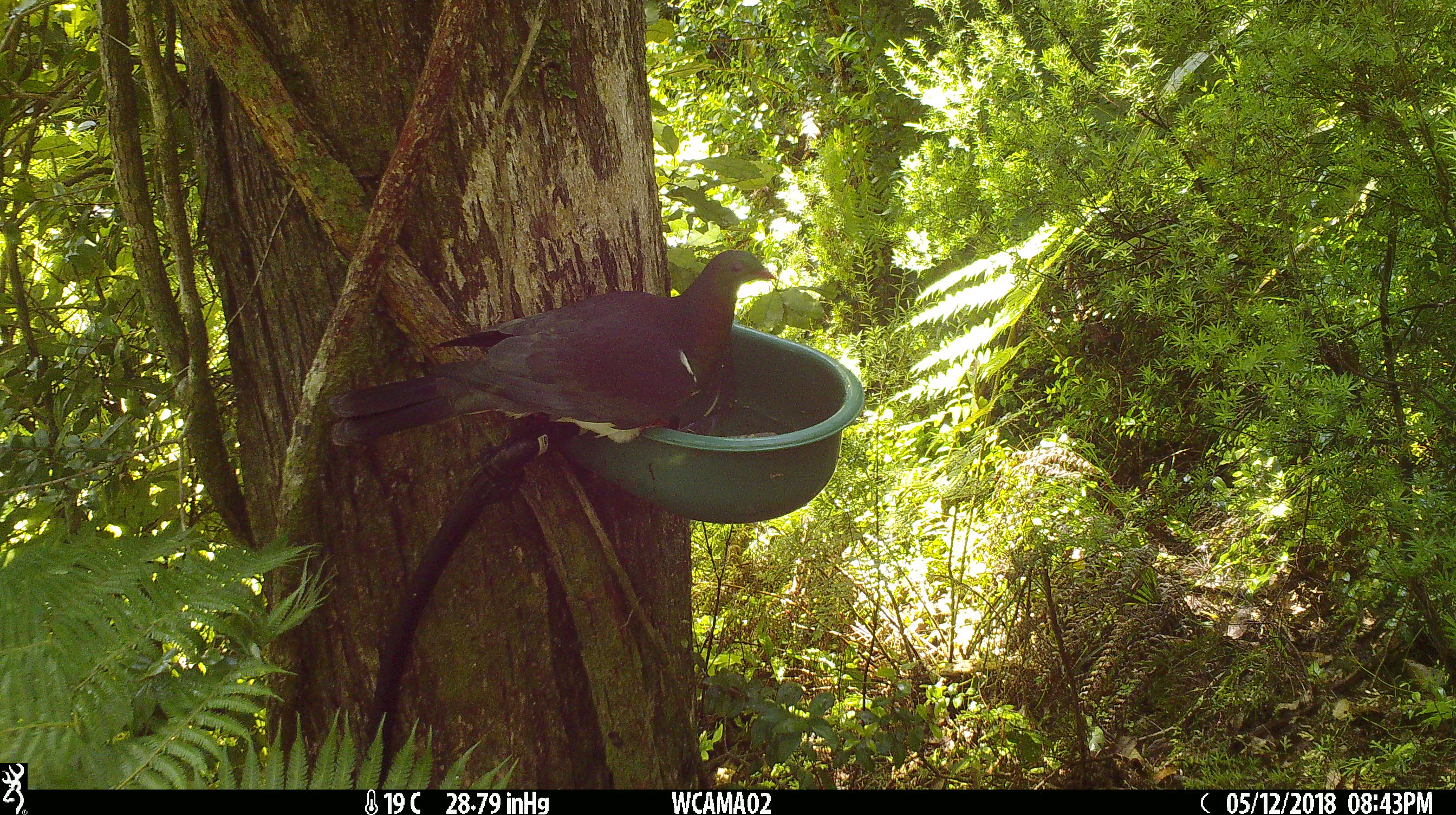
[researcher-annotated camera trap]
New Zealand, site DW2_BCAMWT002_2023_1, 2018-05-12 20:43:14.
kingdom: Animalia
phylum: Chordata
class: Aves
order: Columbiformes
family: Columbidae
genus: Hemiphaga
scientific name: Hemiphaga novaeseelandiae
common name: new zealand pigeon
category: kereru